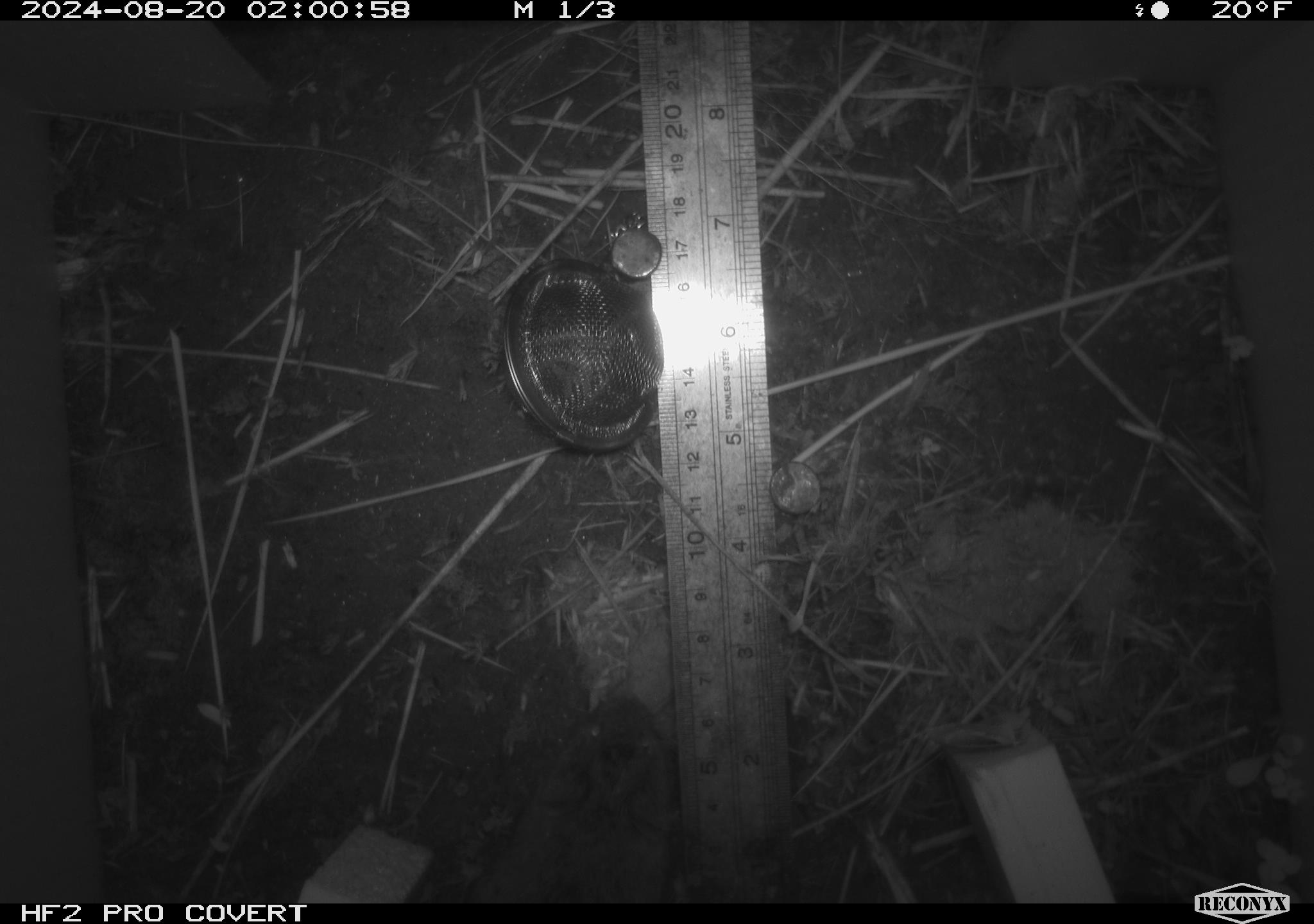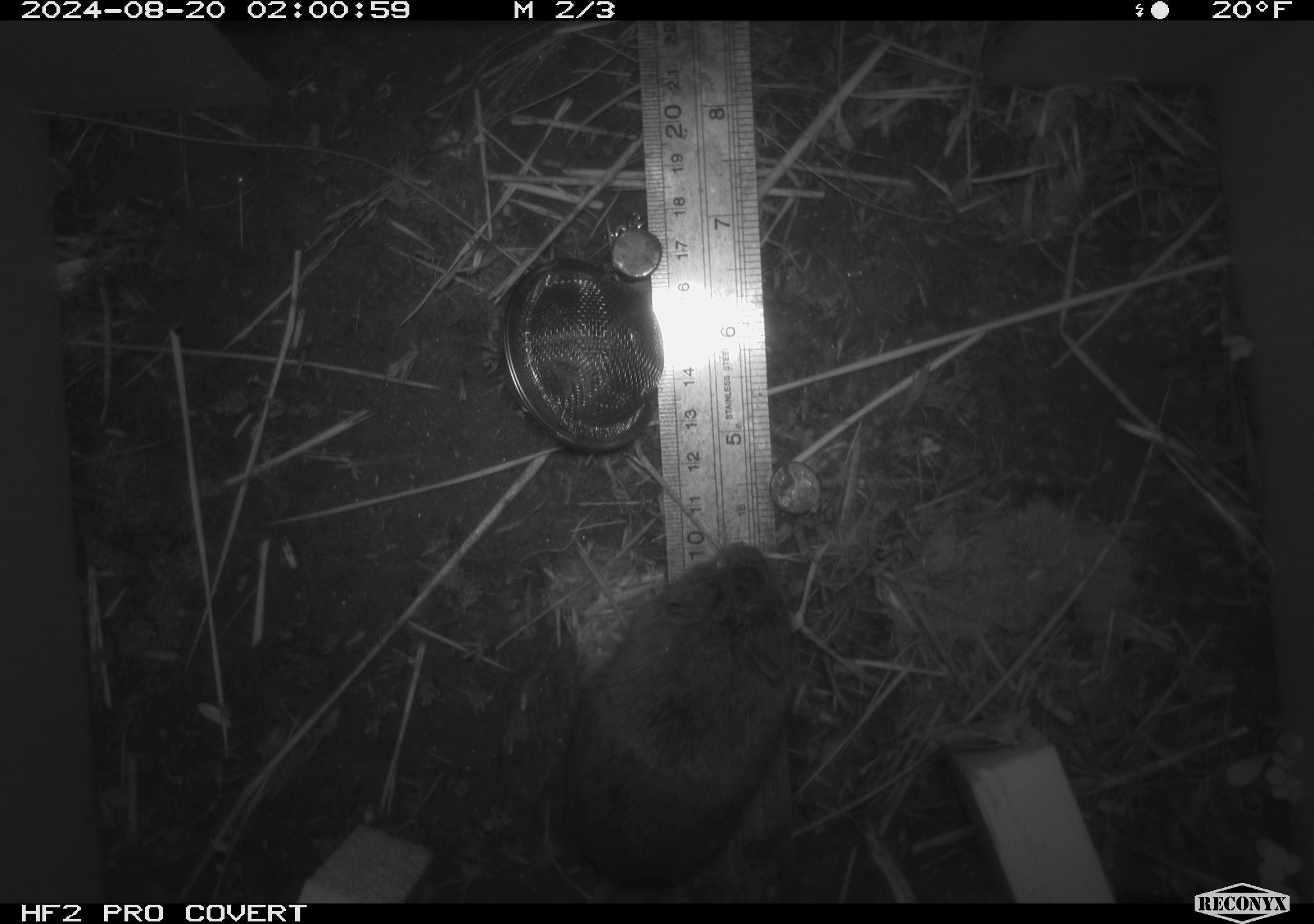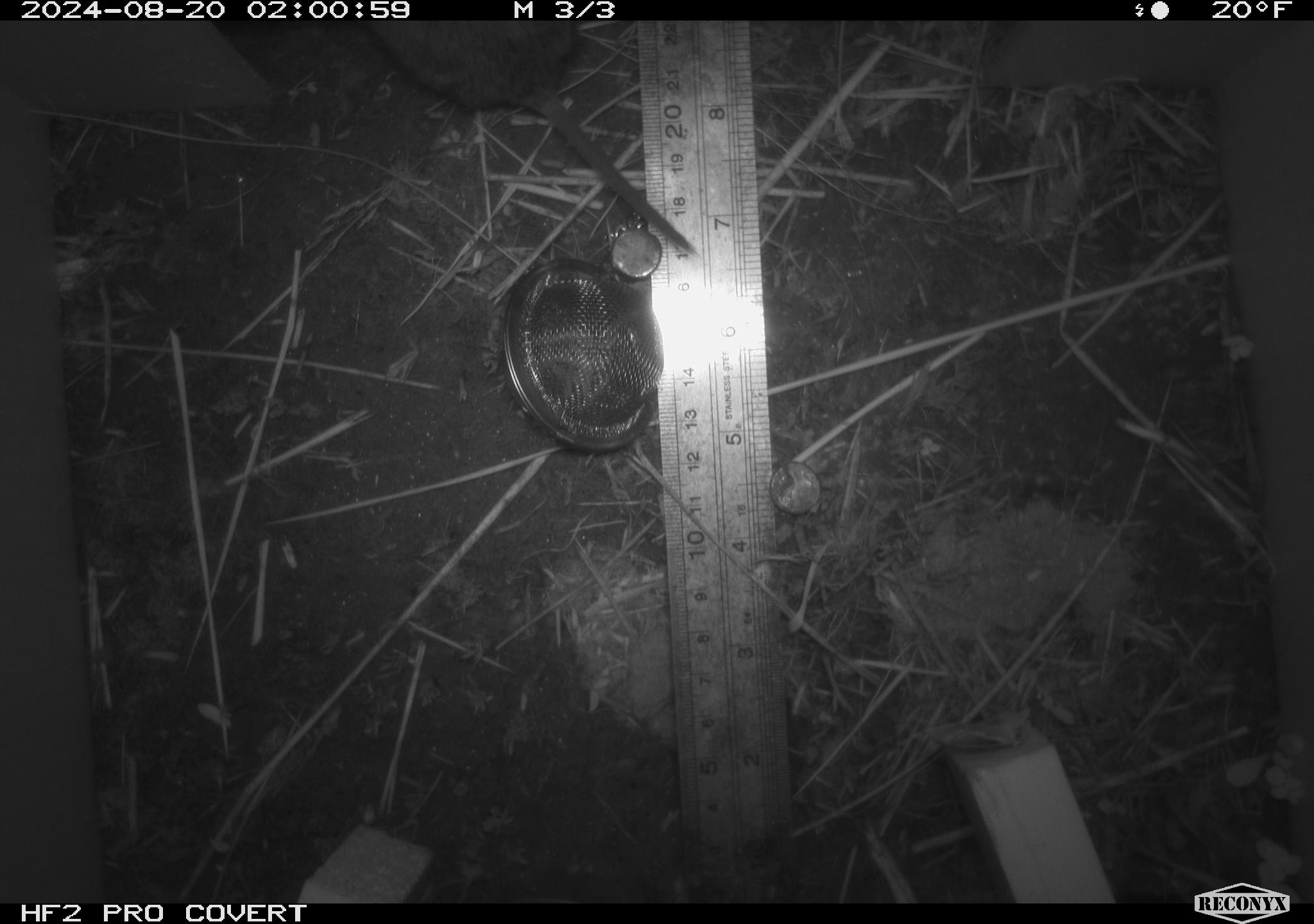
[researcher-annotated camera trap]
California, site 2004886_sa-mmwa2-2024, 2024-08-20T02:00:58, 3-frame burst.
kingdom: Animalia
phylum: Chordata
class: Mammalia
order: Rodentia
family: Cricetidae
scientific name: Arvicolinae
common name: voles, lemmings, and muskrats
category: arvicolinae subfamily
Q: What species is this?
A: Arvicolinae subfamily (voles, lemmings, and muskrats) (Arvicolinae).